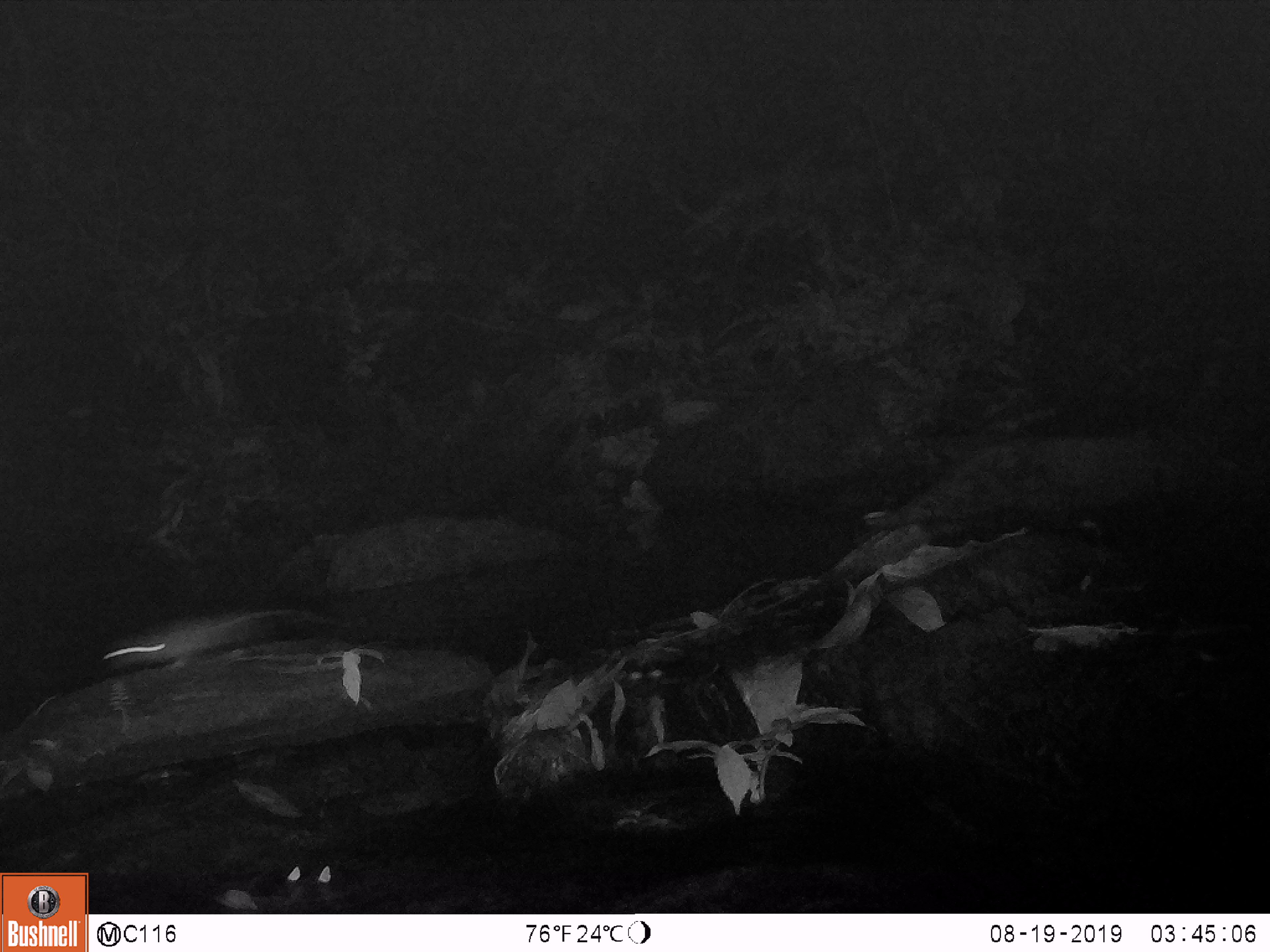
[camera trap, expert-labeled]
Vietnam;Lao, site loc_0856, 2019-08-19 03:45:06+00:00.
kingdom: Animalia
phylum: Chordata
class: Mammalia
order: Rodentia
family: Muridae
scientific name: Muridae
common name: old-world mice and rats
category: unidentified murid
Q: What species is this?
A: Unidentified murid (old-world mice and rats) (Muridae).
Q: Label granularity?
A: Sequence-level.